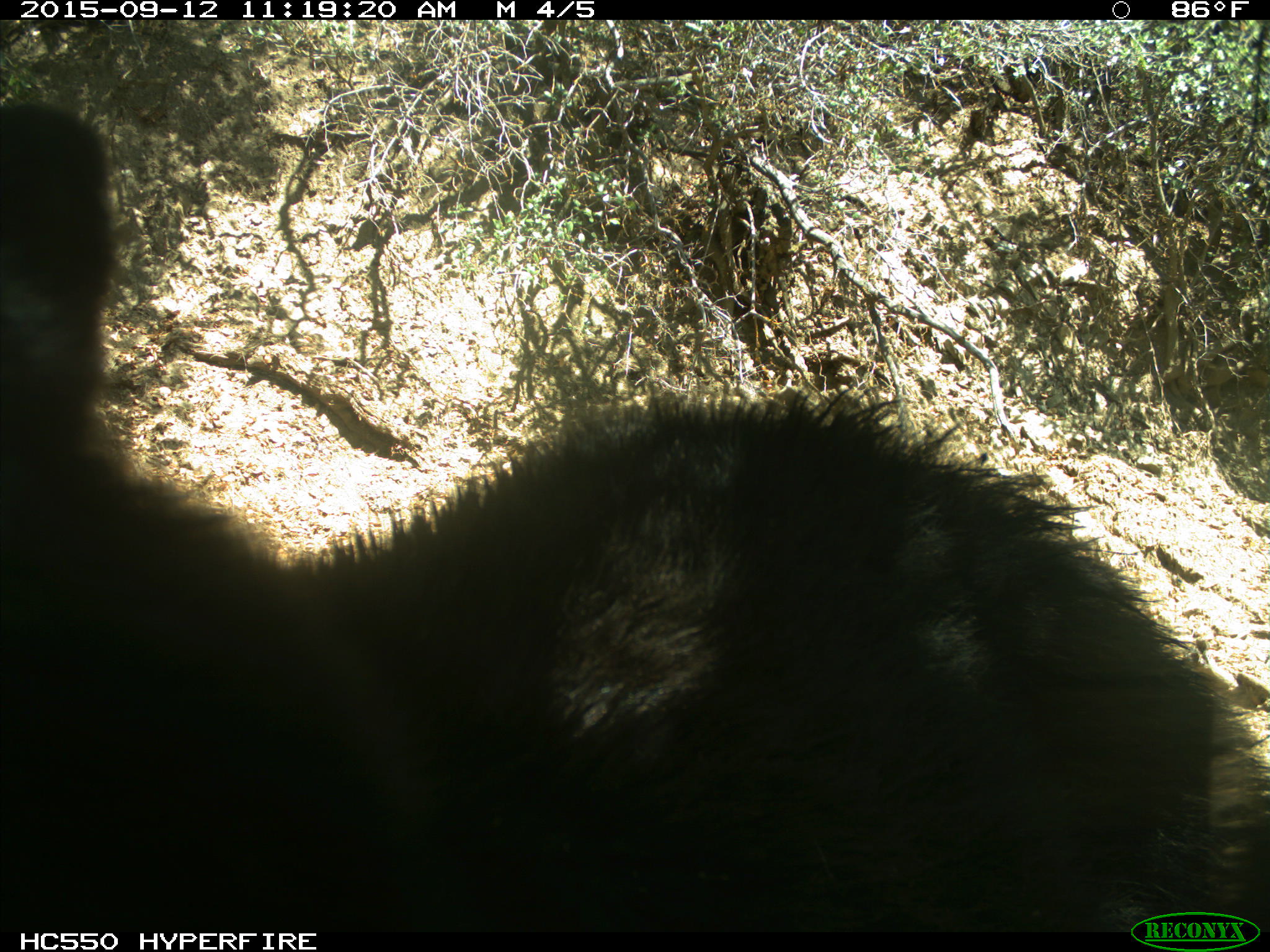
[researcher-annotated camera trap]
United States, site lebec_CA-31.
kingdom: Animalia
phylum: Chordata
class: Mammalia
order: Carnivora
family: Ursidae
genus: Ursus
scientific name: Ursus americanus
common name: american black bear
Ursus americanus (american black bear).